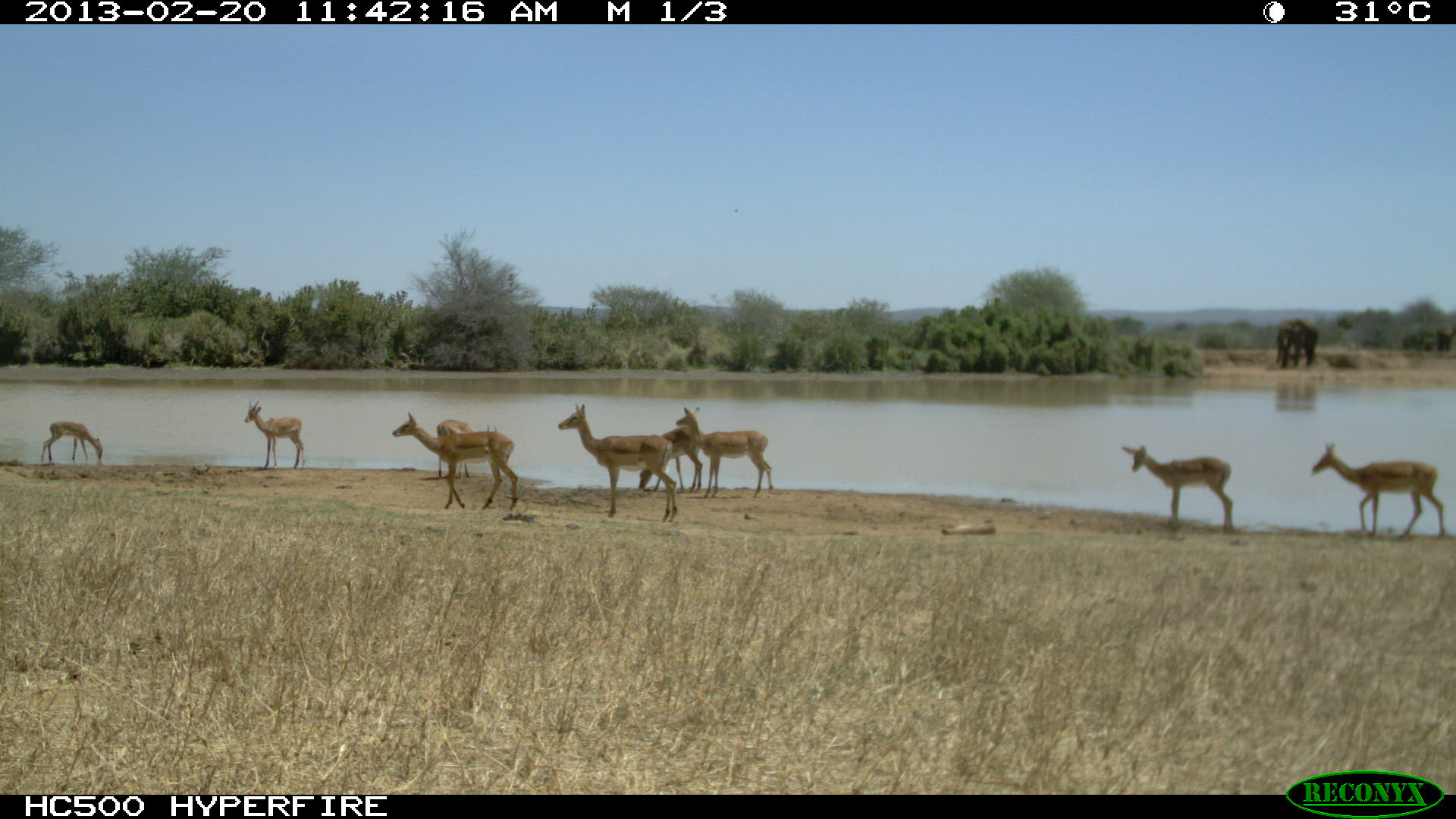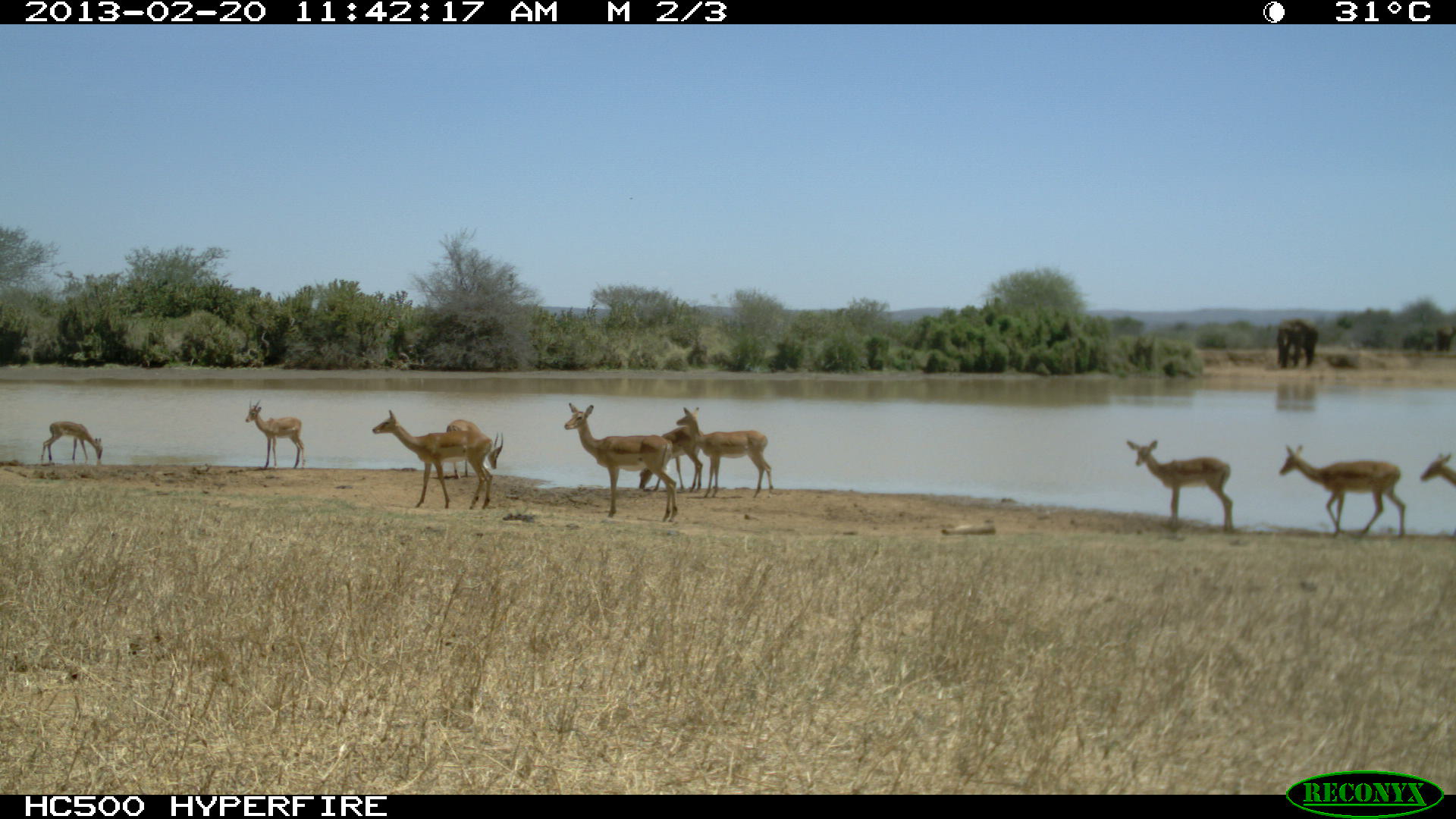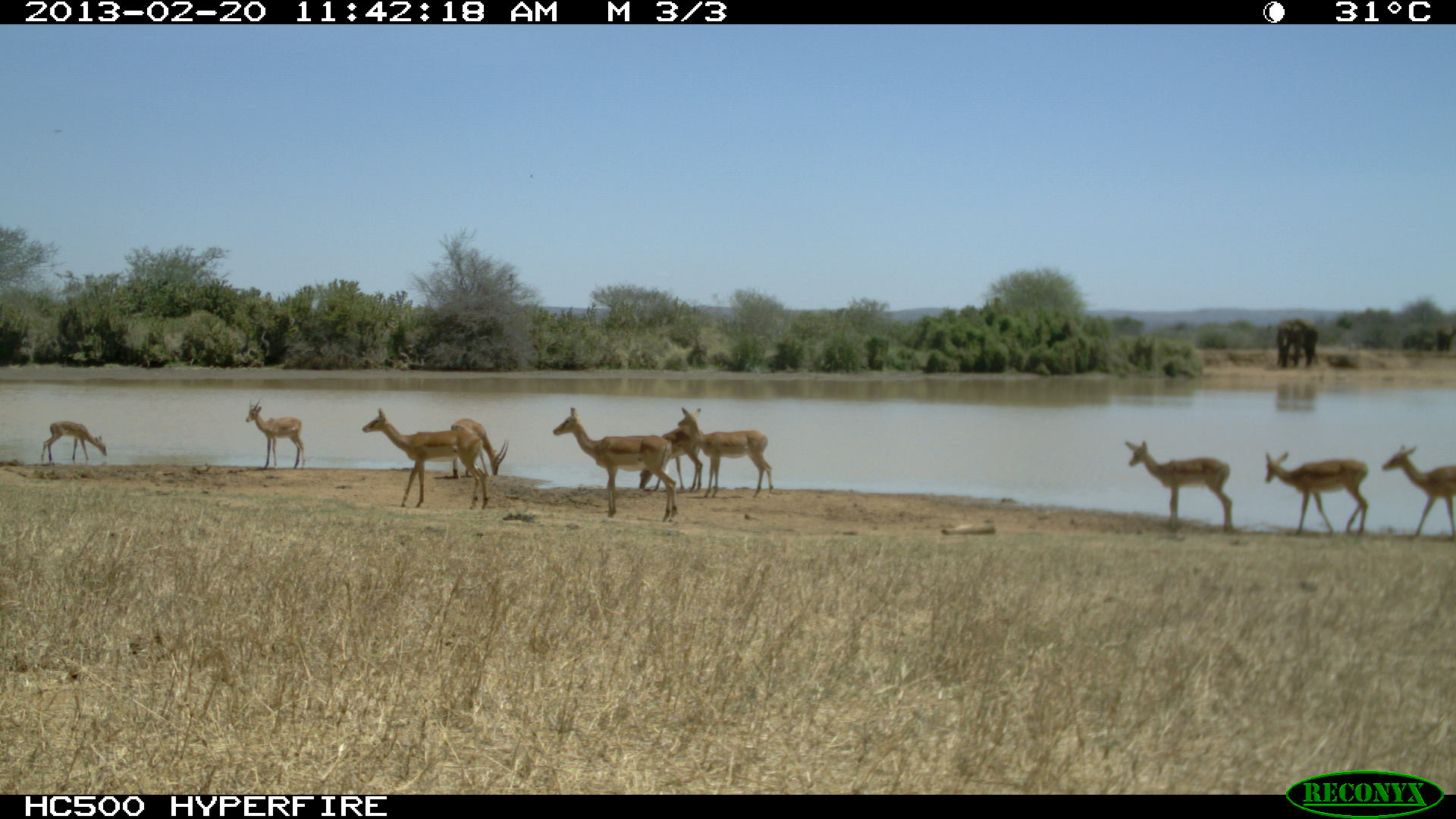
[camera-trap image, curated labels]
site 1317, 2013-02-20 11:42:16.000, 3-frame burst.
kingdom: Animalia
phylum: Chordata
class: Mammalia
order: Artiodactyla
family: Bovidae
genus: Aepyceros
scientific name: Aepyceros melampus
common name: impala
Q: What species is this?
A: Aepyceros melampus (impala).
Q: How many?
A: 7.